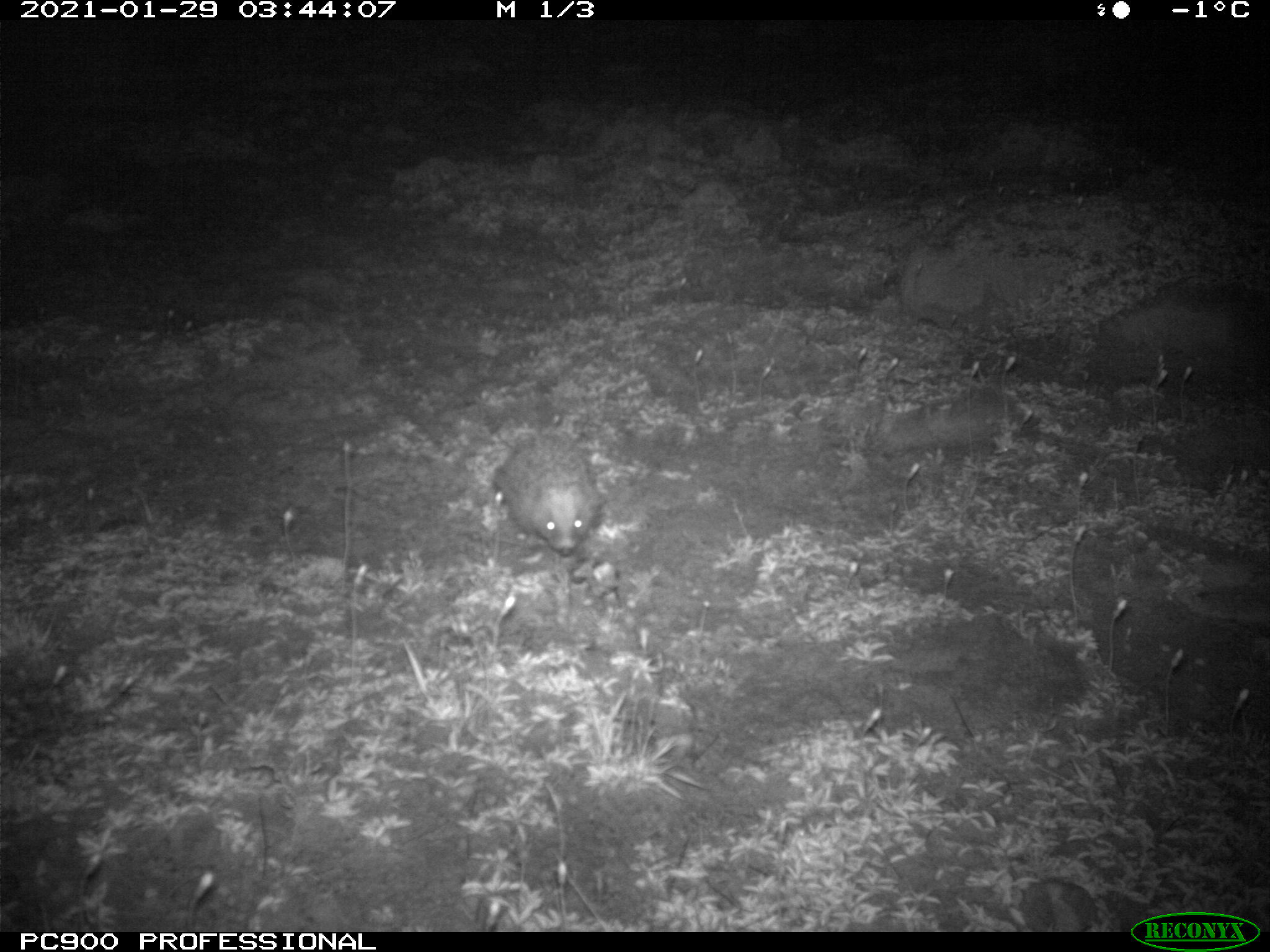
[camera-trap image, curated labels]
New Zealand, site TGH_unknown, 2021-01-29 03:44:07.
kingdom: Animalia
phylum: Chordata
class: Mammalia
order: Eulipotyphla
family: Erinaceidae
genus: Erinaceus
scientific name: Erinaceus europaeus europaeus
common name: european hedgehog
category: hedgehog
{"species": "hedgehog (european hedgehog) (Erinaceus europaeus europaeus)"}